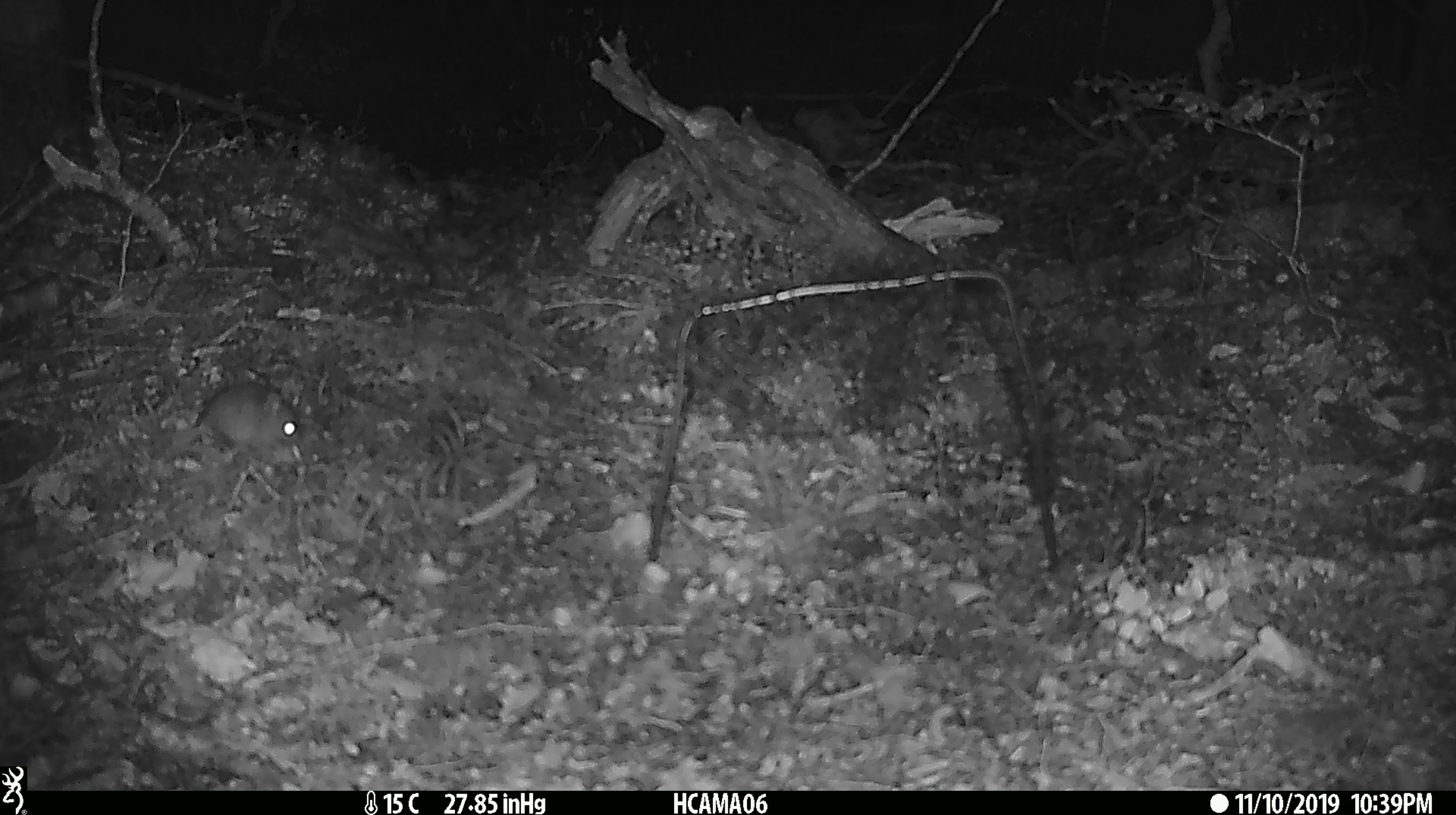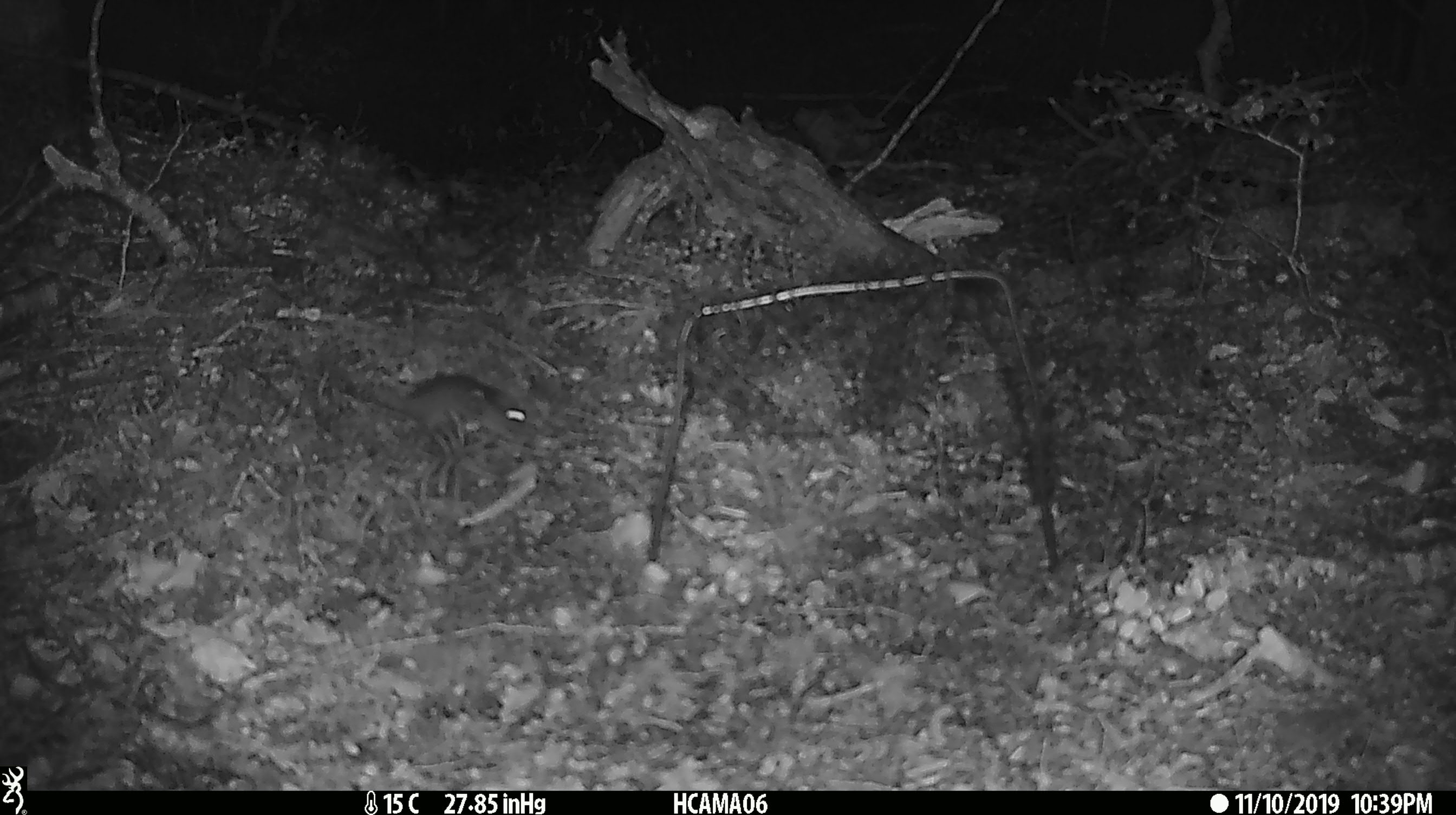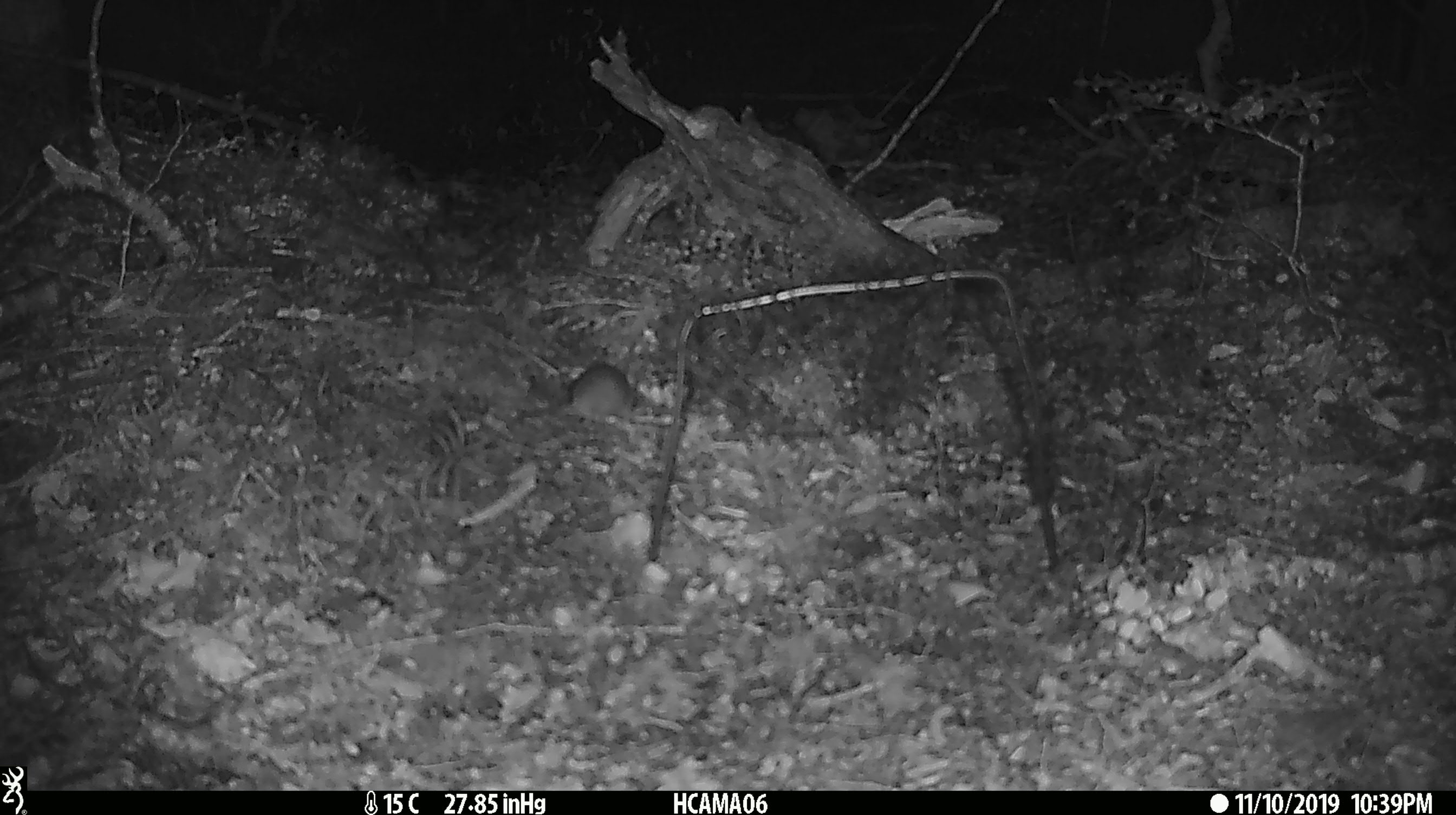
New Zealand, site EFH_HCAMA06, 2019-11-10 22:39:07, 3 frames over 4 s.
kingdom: Animalia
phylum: Chordata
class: Mammalia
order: Rodentia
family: Muridae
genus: Mus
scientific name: Mus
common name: mouse